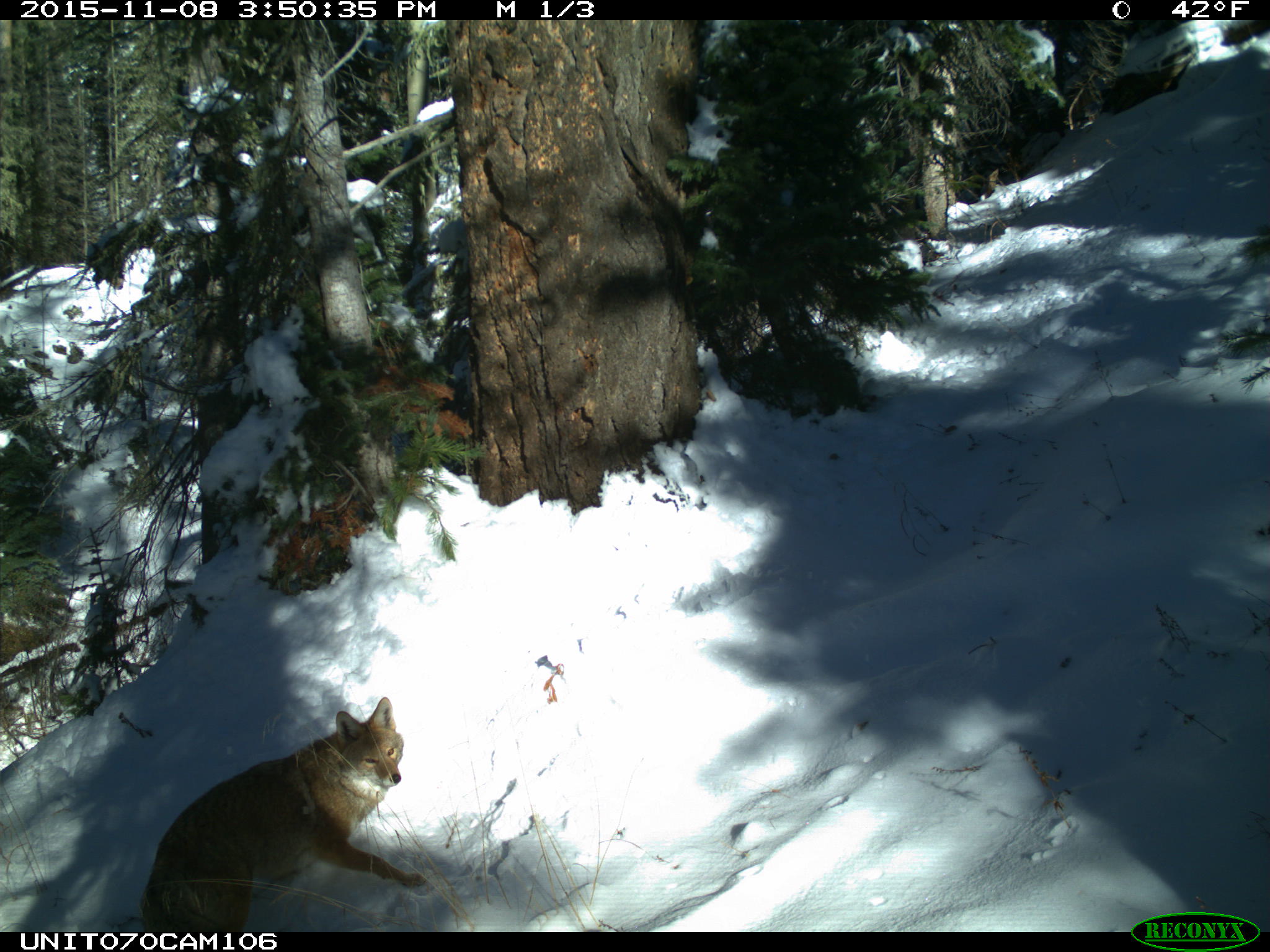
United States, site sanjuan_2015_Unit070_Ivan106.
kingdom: Animalia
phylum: Chordata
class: Mammalia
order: Carnivora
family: Canidae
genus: Canis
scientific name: Canis latrans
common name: coyote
Canis latrans (coyote).